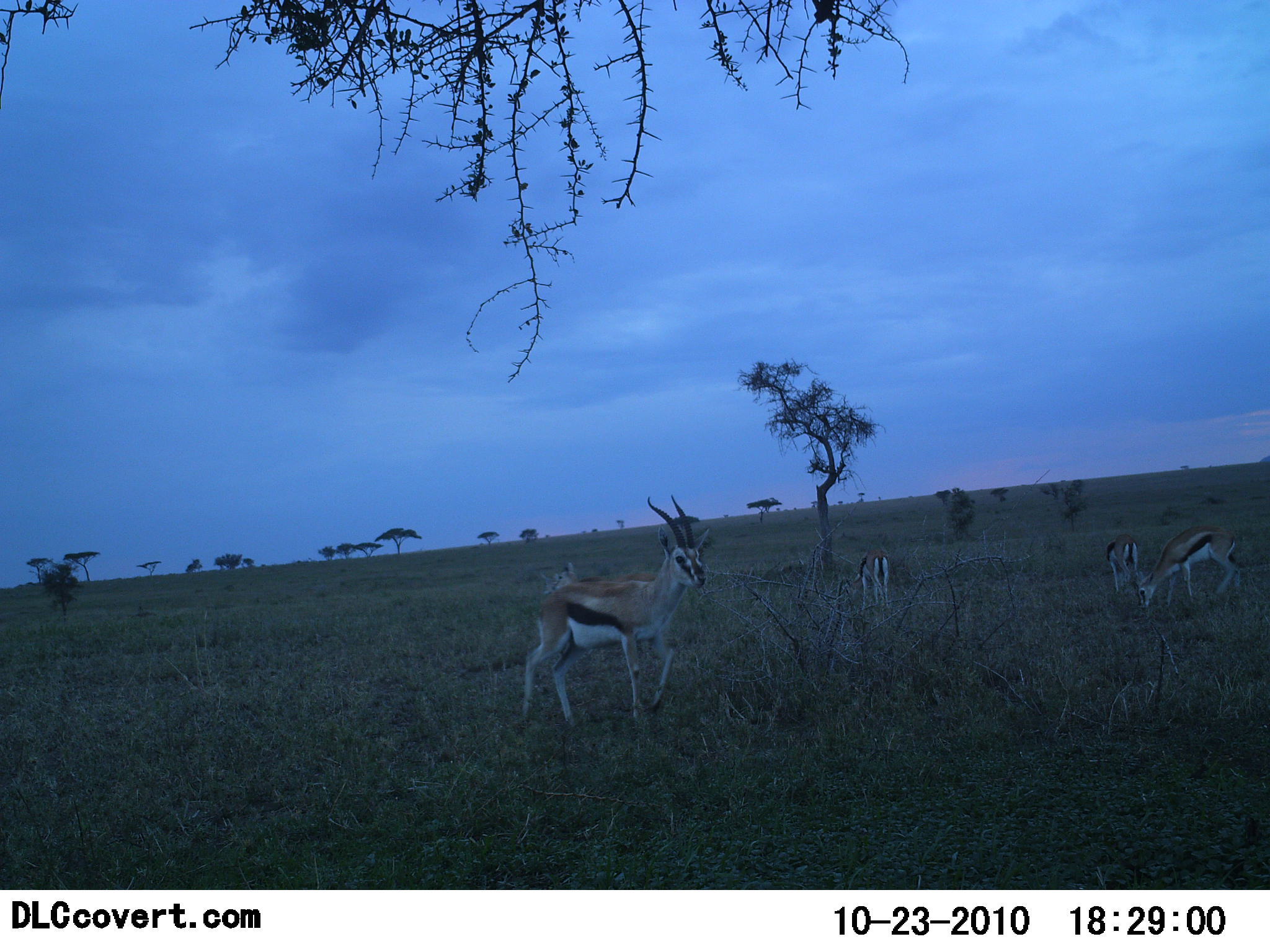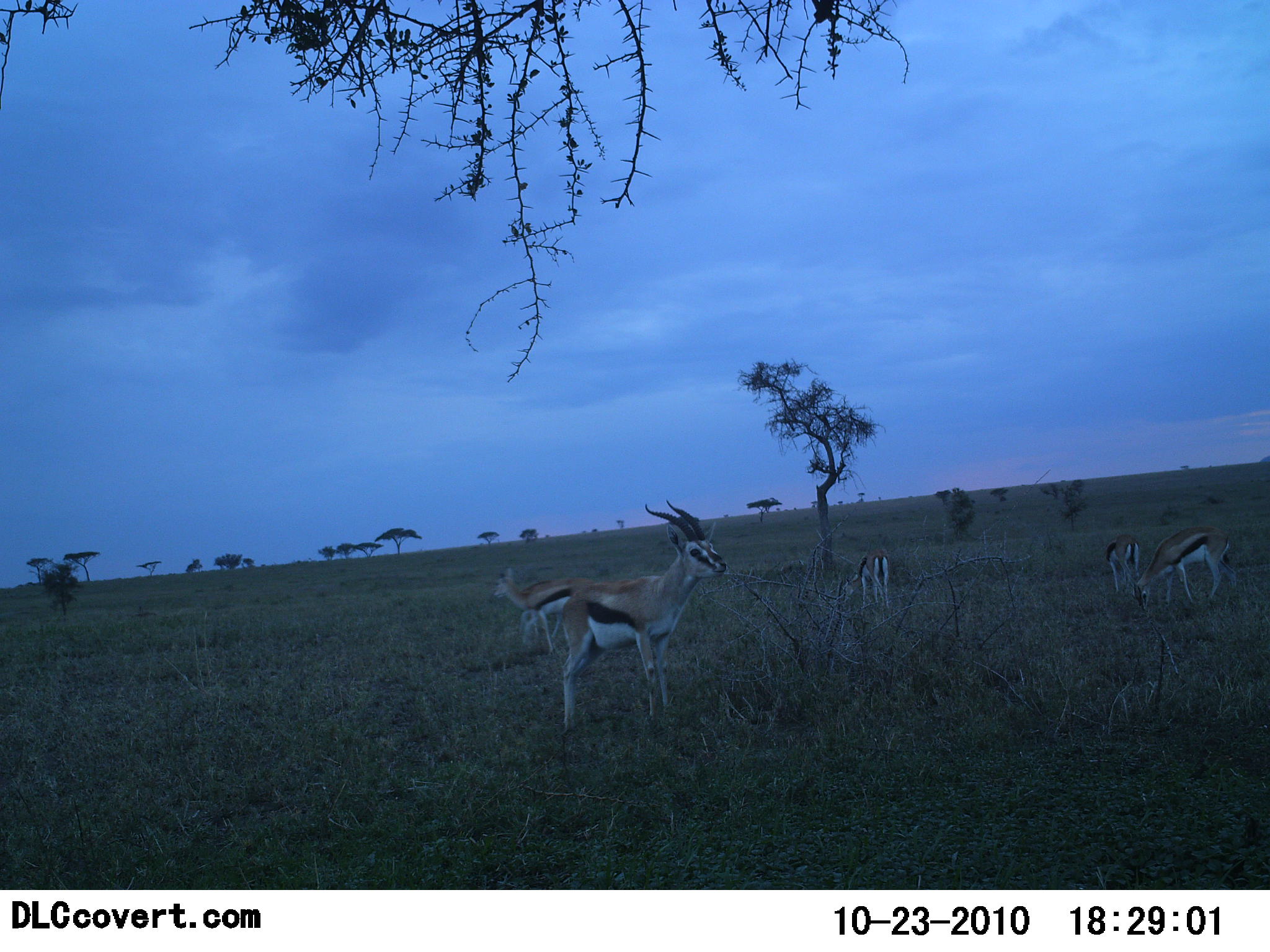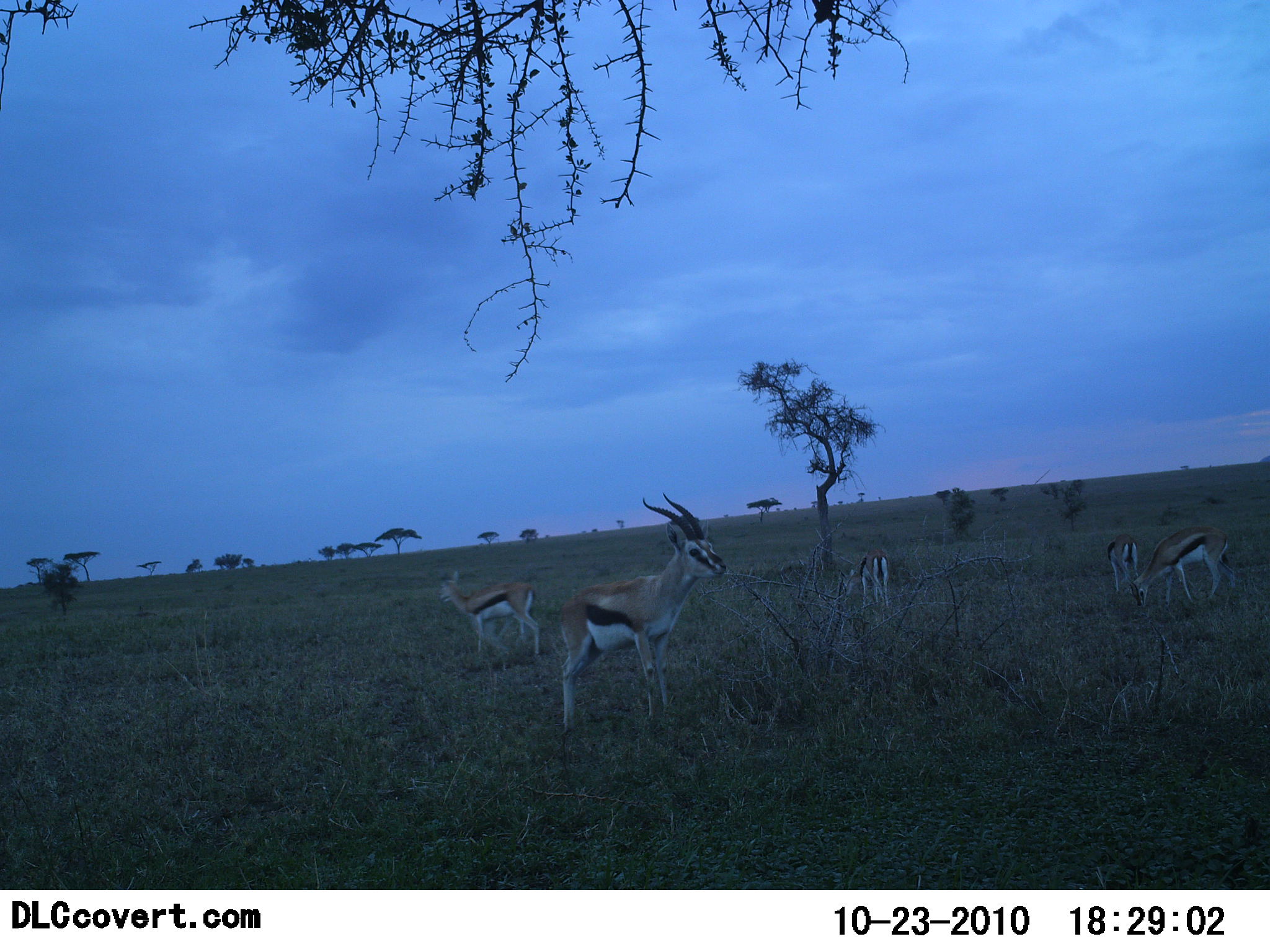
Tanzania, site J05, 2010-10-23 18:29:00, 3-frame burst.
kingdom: Animalia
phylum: Chordata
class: Mammalia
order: Artiodactyla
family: Bovidae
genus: Eudorcas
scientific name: Eudorcas thomsonii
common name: thomson's gazelle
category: gazellethomsons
Gazellethomsons (thomson's gazelle) (Eudorcas thomsonii), count 5. Behavior (volunteer vote fractions): standing 73%, resting 0%, moving 27%, interacting 0%. Young present (vote fraction): 7%. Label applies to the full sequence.